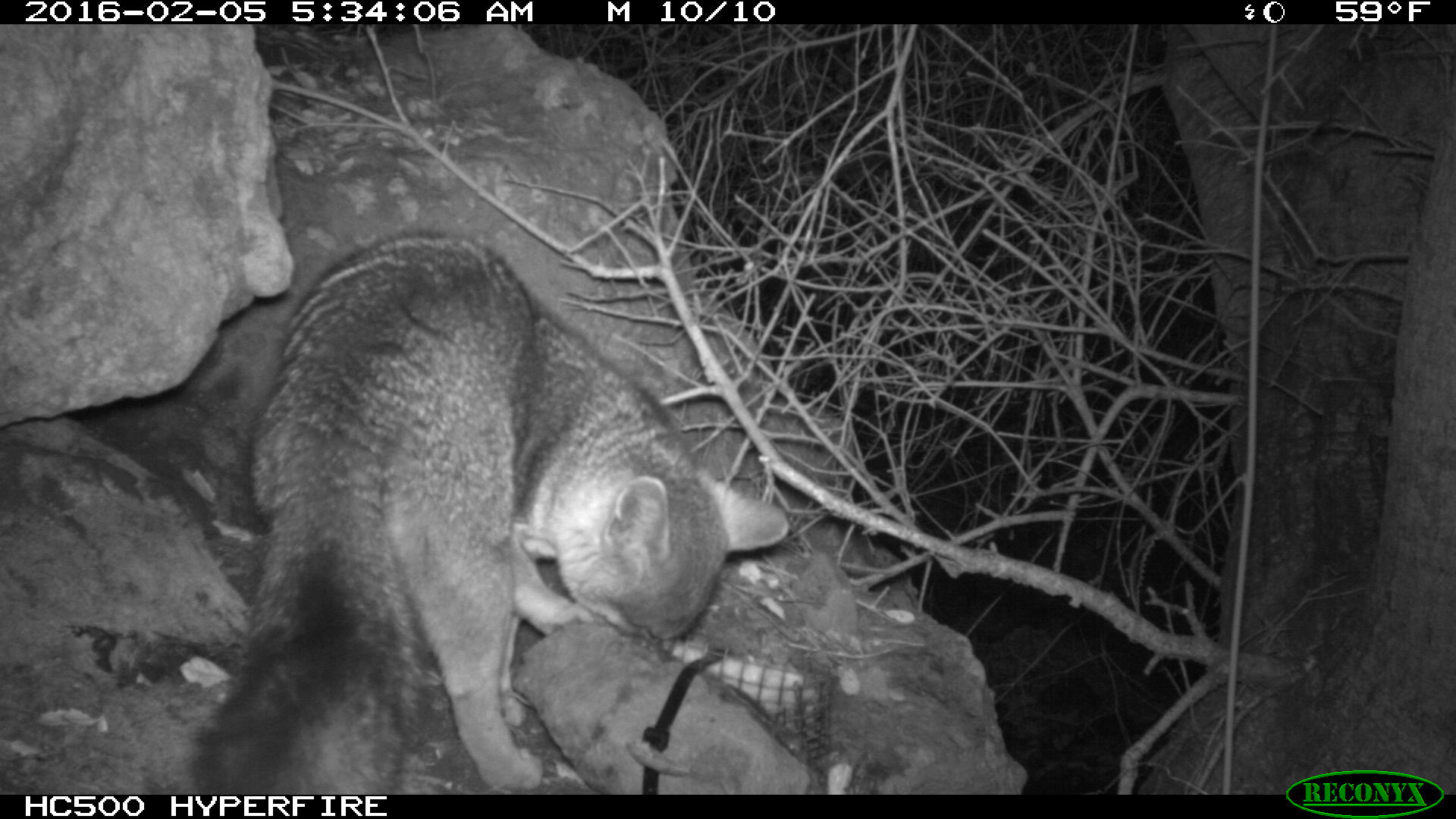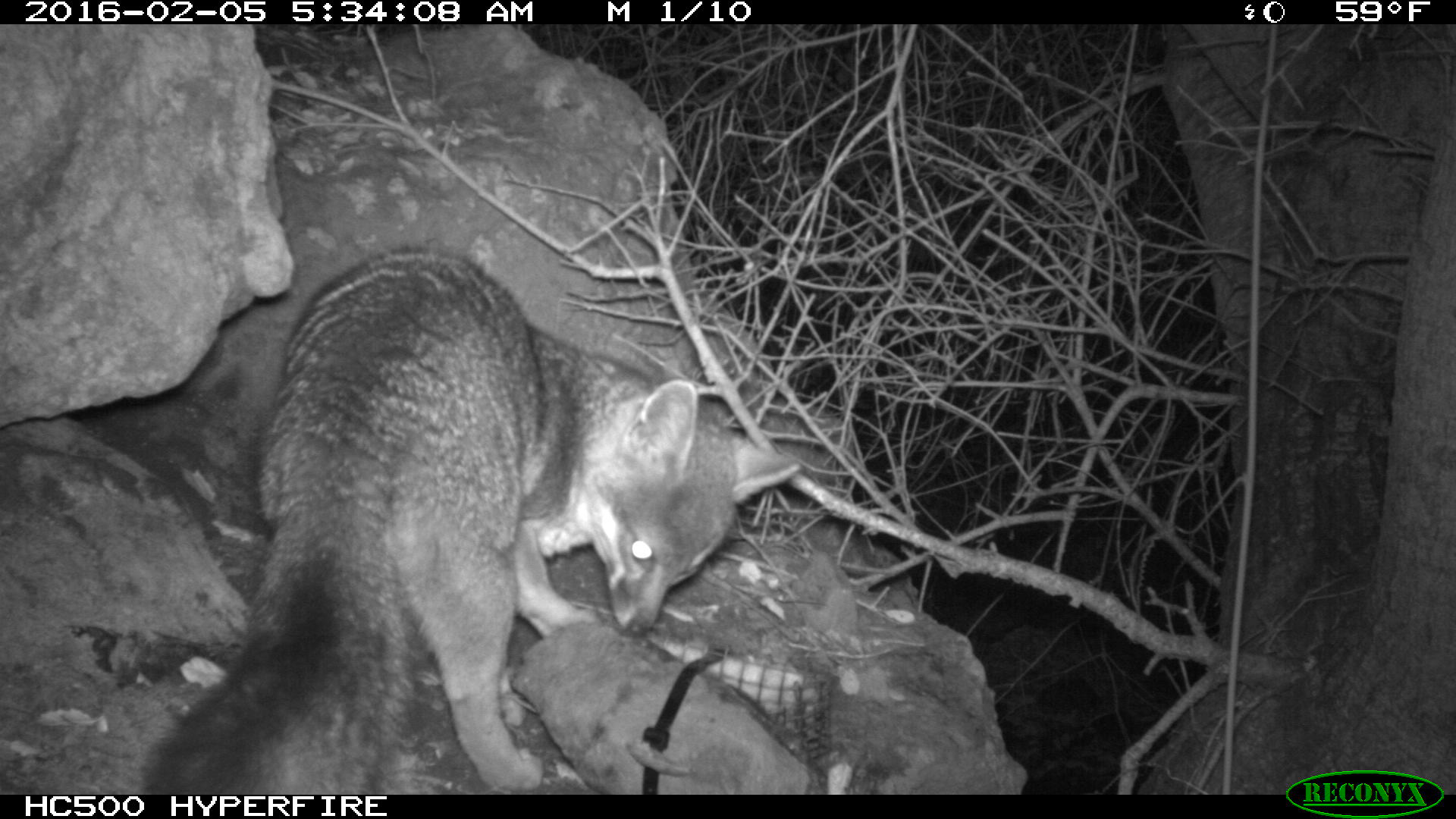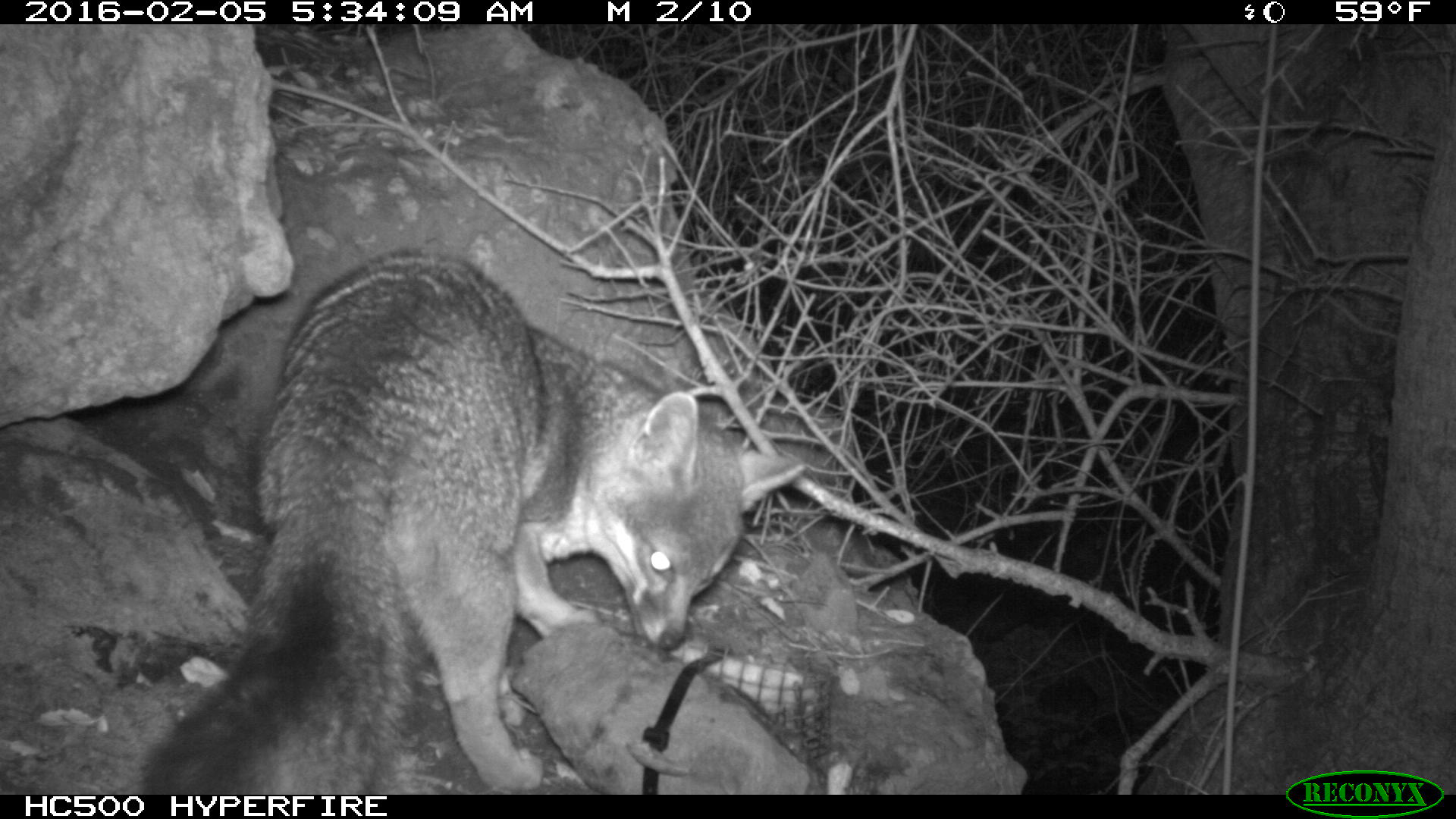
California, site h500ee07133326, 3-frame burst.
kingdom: Animalia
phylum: Chordata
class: Mammalia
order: Carnivora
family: Canidae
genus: Urocyon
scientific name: Urocyon littoralis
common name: island fox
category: fox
Fox (island fox) (Urocyon littoralis).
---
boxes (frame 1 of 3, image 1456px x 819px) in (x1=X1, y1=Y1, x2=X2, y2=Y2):
fox: (x1=186, y1=227, x2=792, y2=793)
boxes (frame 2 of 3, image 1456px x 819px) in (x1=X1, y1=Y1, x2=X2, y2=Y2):
fox: (x1=146, y1=245, x2=799, y2=794)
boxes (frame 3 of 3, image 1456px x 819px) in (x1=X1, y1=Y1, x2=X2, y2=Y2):
fox: (x1=136, y1=245, x2=808, y2=793)